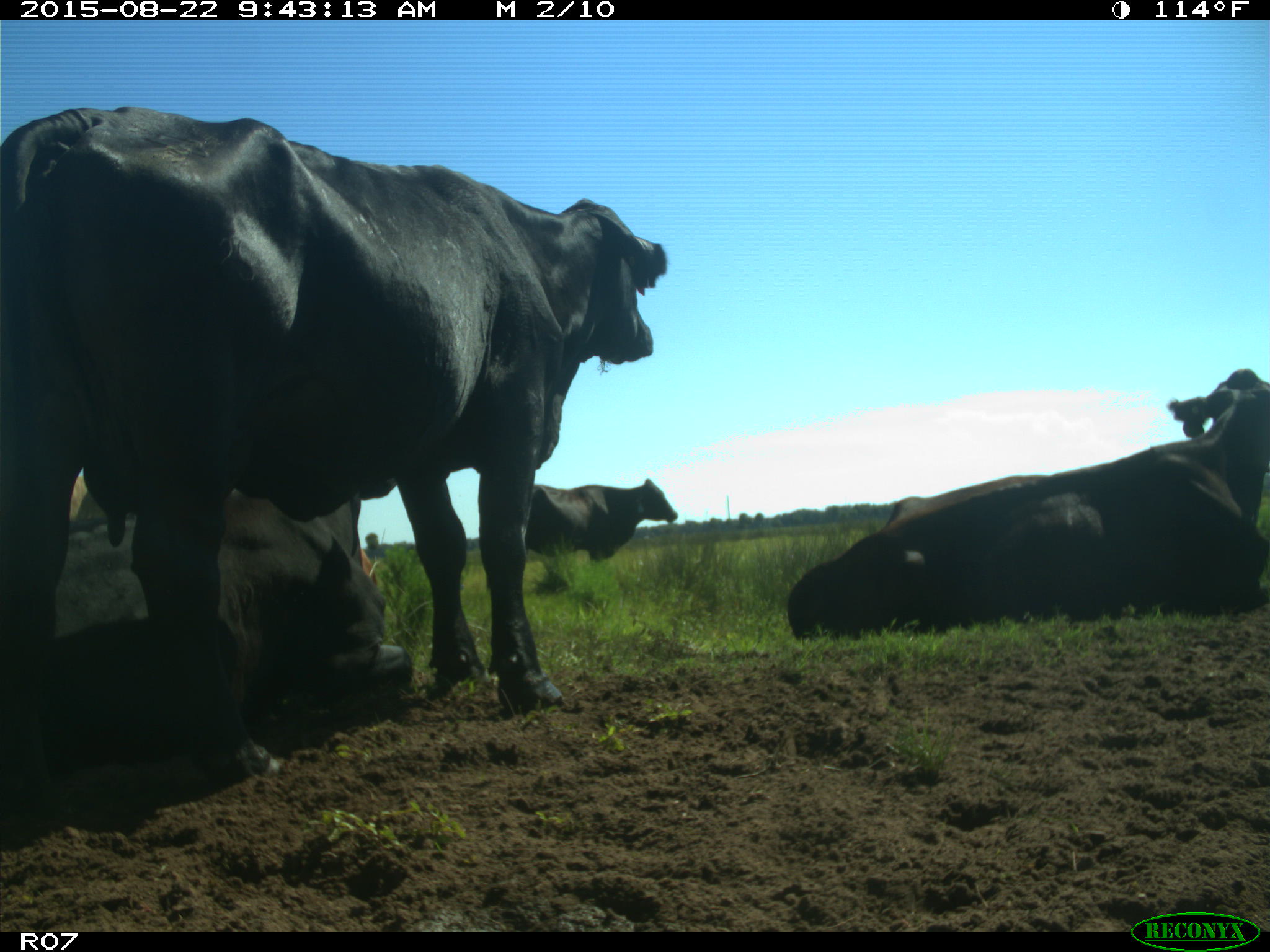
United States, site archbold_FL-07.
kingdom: Animalia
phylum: Chordata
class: Mammalia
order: Artiodactyla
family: Bovidae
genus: Bos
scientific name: Bos taurus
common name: domestic cow